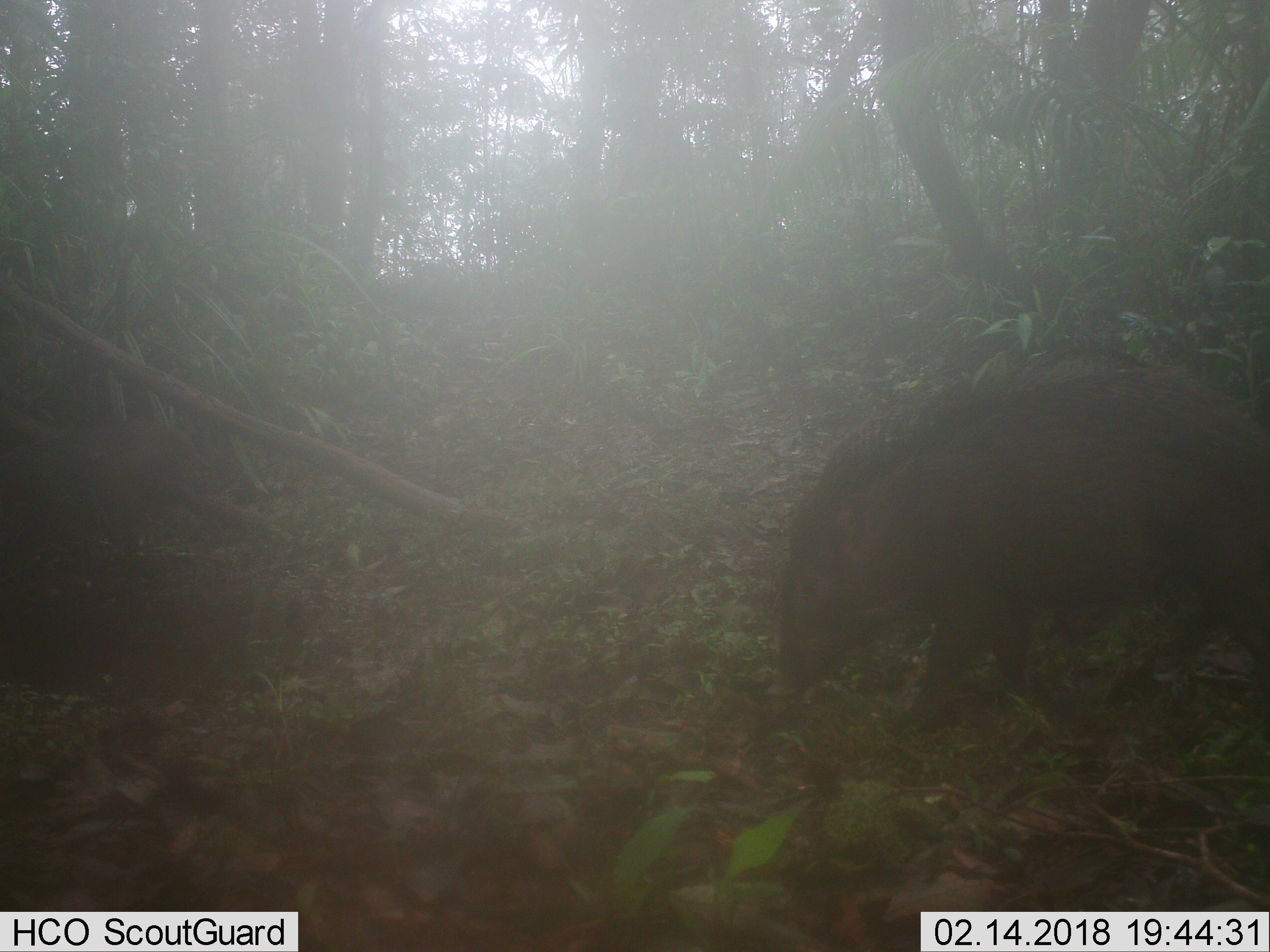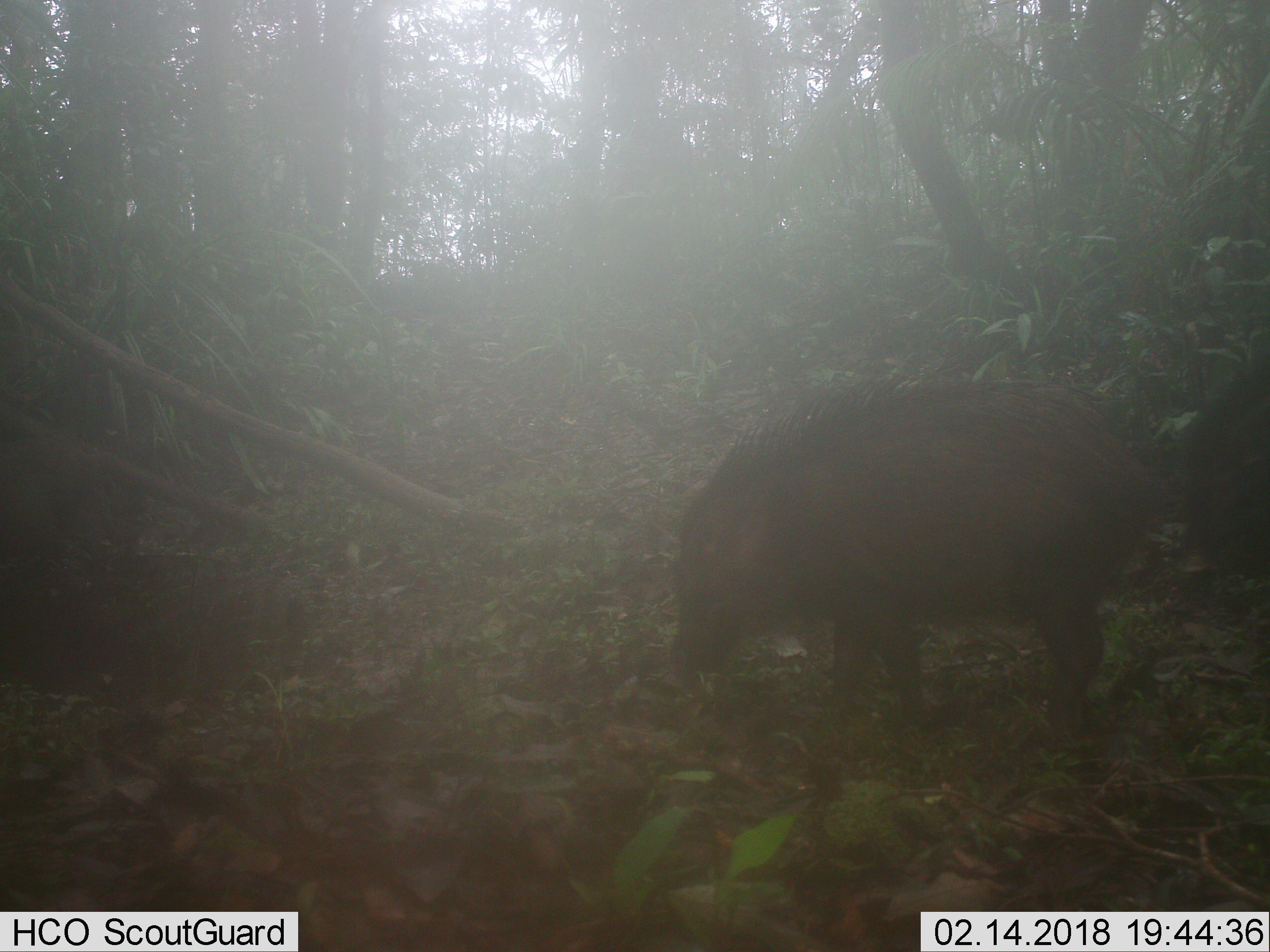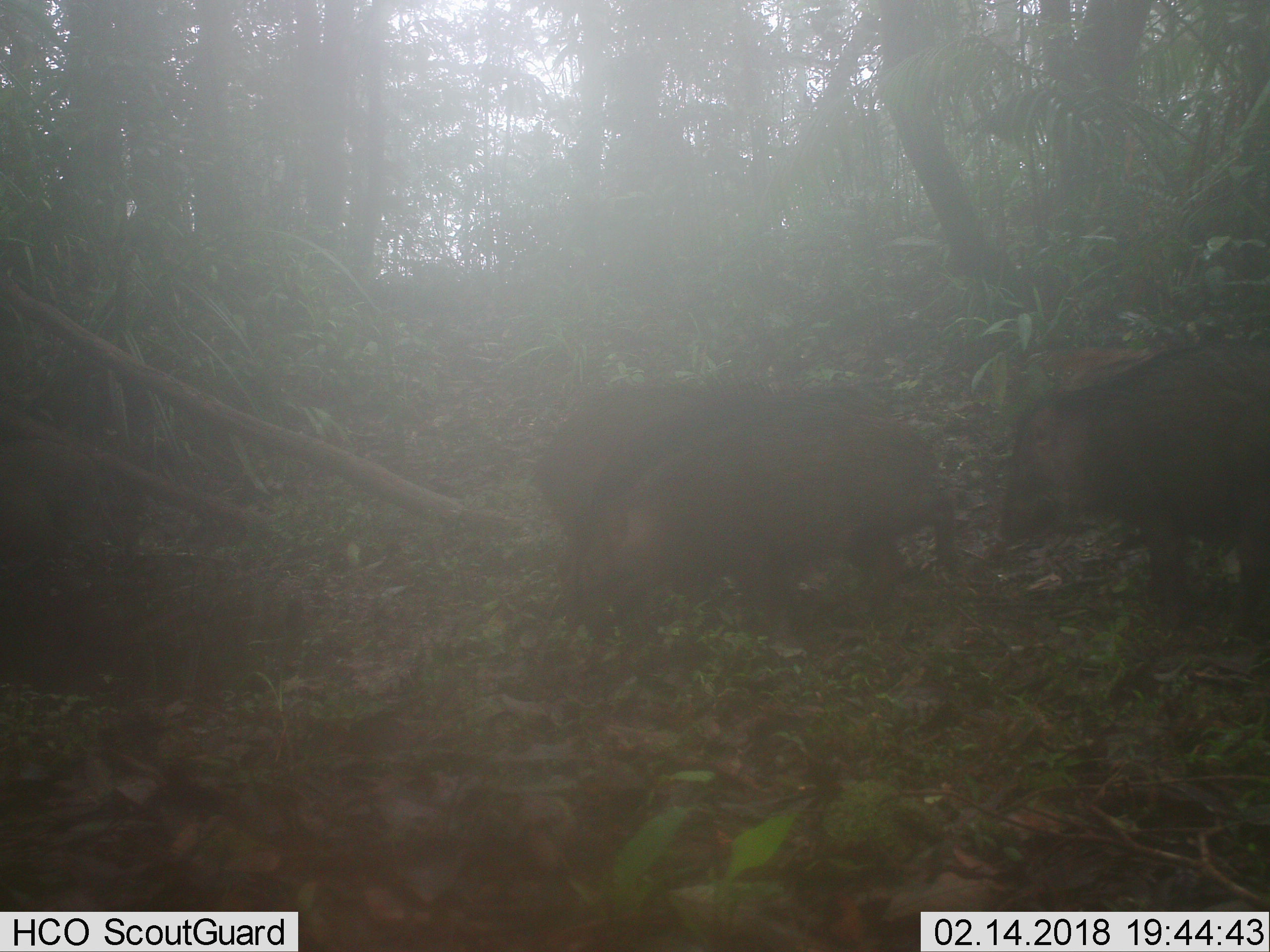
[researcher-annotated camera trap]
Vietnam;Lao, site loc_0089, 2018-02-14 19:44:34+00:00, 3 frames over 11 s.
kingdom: Animalia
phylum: Chordata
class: Mammalia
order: Artiodactyla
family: Suidae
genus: Sus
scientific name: Sus scrofa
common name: eurasian wild pig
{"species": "eurasian wild pig (Sus scrofa)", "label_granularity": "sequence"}